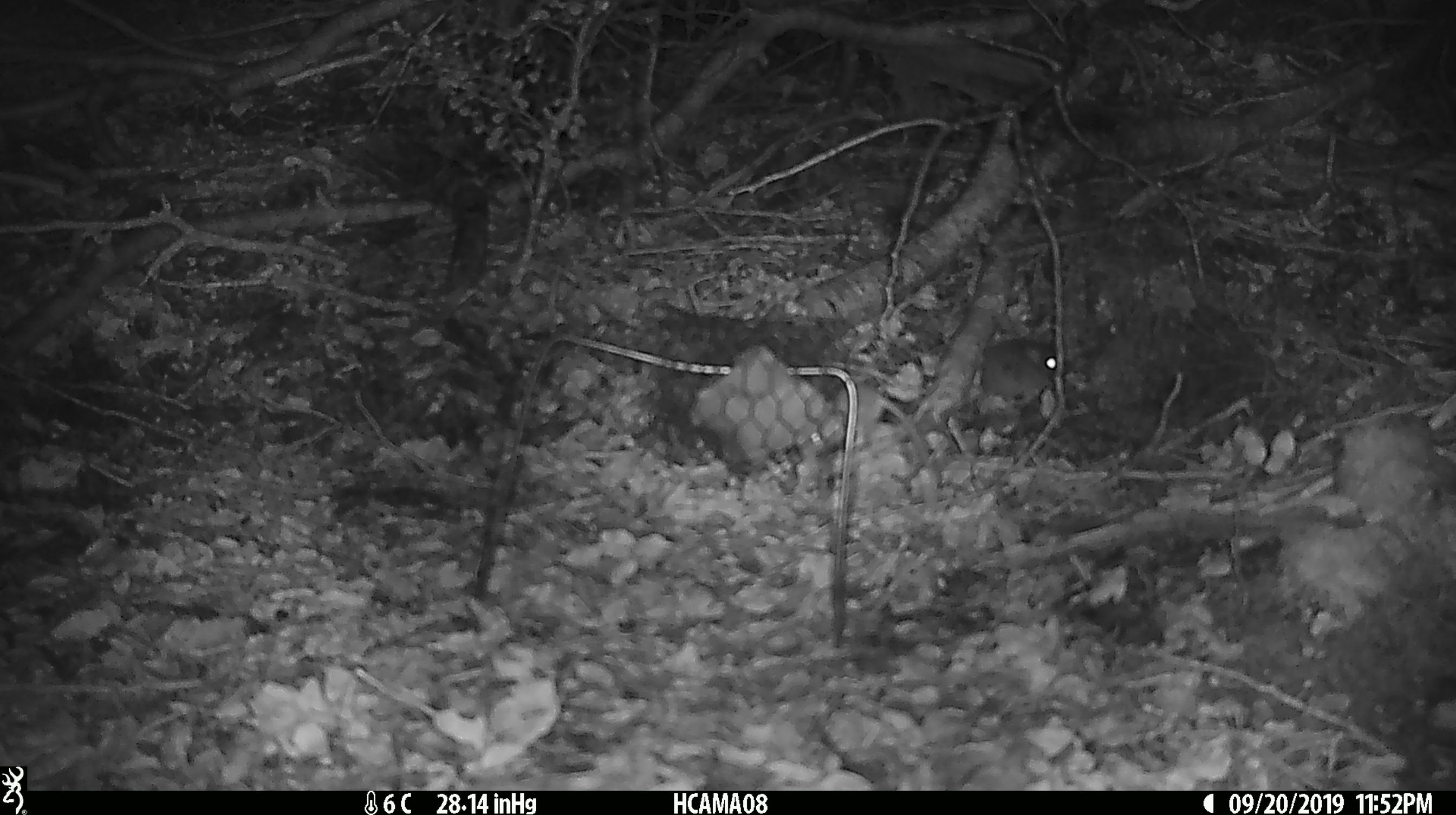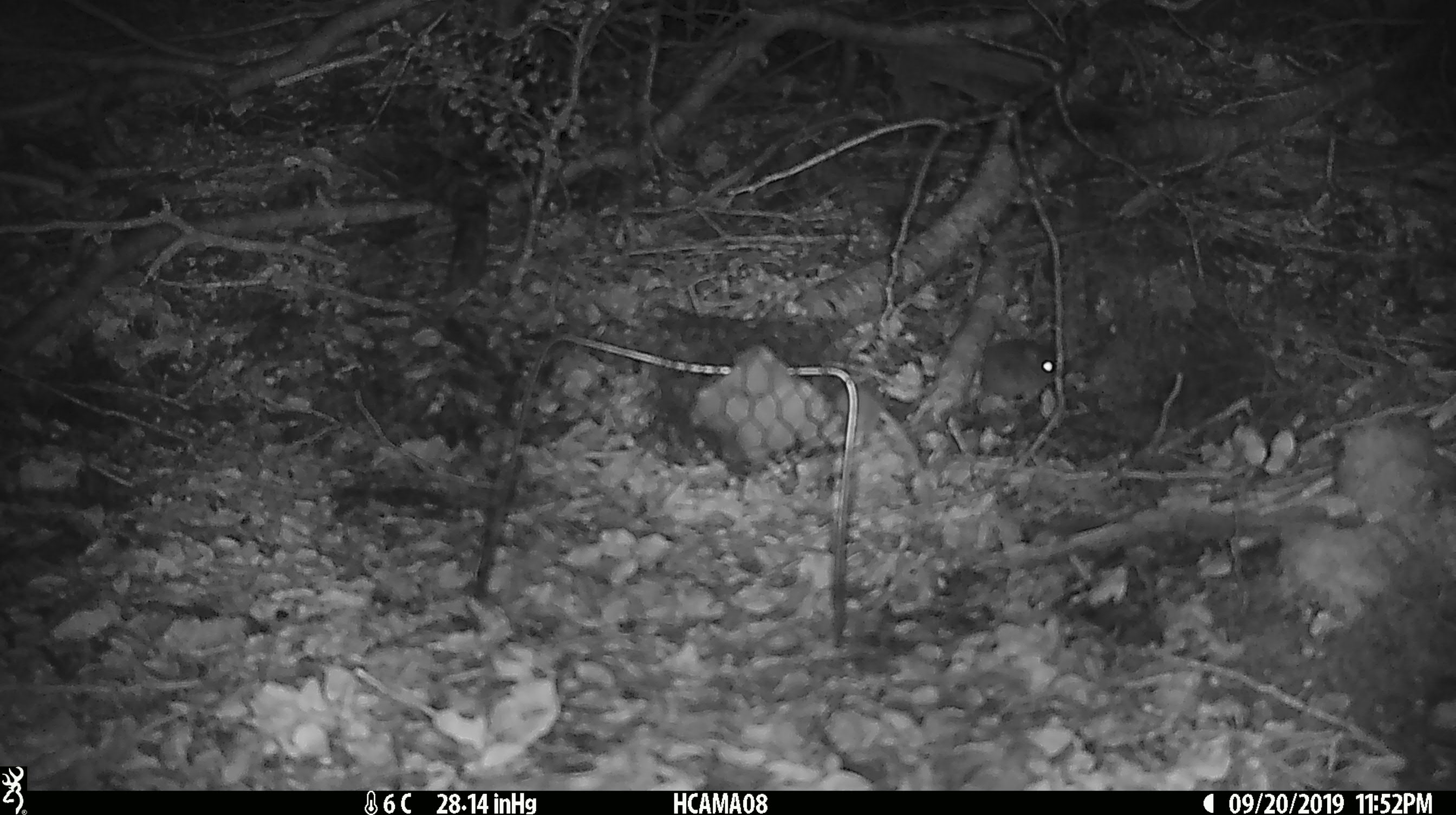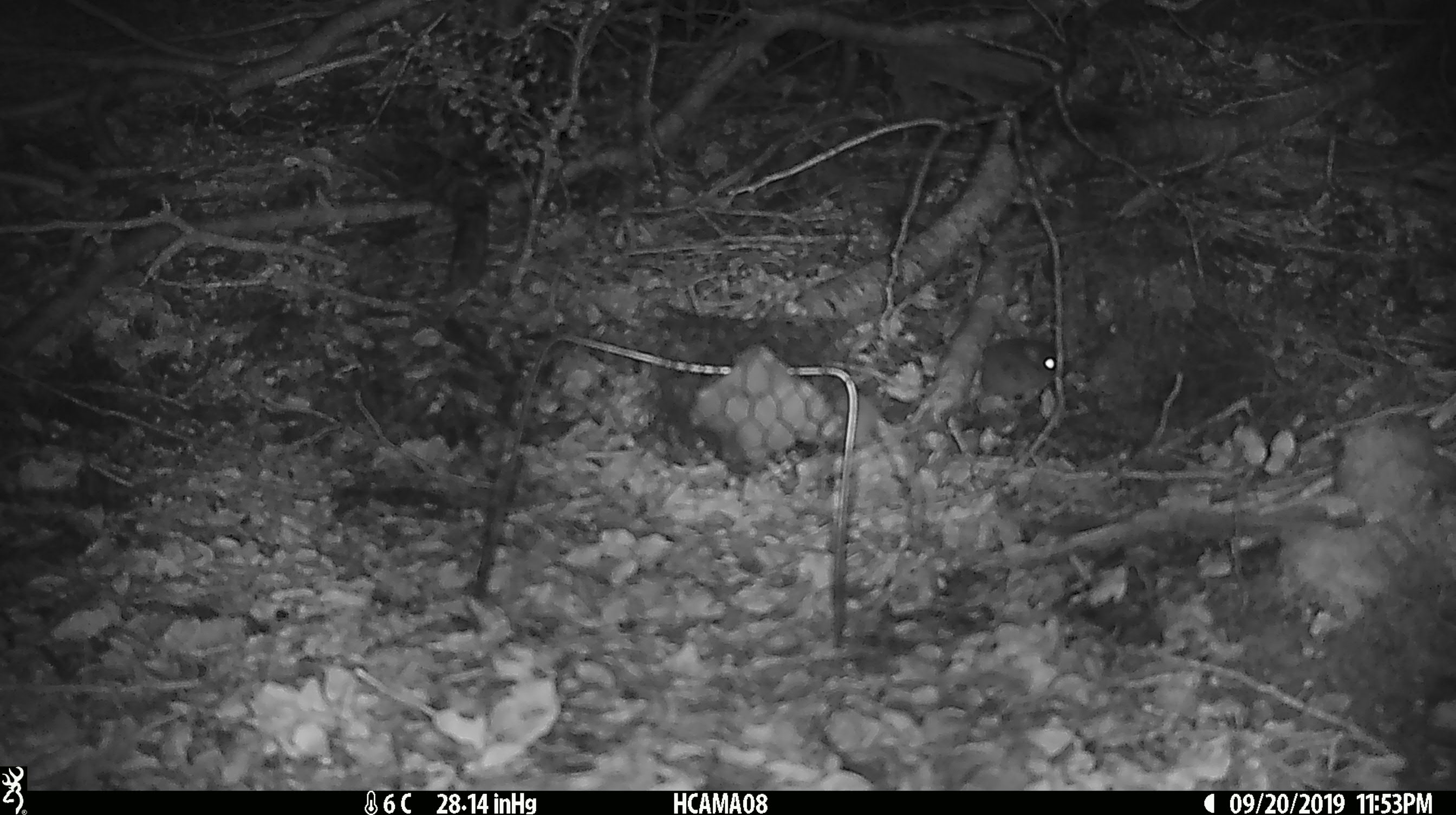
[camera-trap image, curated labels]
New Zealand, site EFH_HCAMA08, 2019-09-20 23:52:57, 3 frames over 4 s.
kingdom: Animalia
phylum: Chordata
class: Mammalia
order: Rodentia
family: Muridae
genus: Mus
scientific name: Mus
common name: mouse